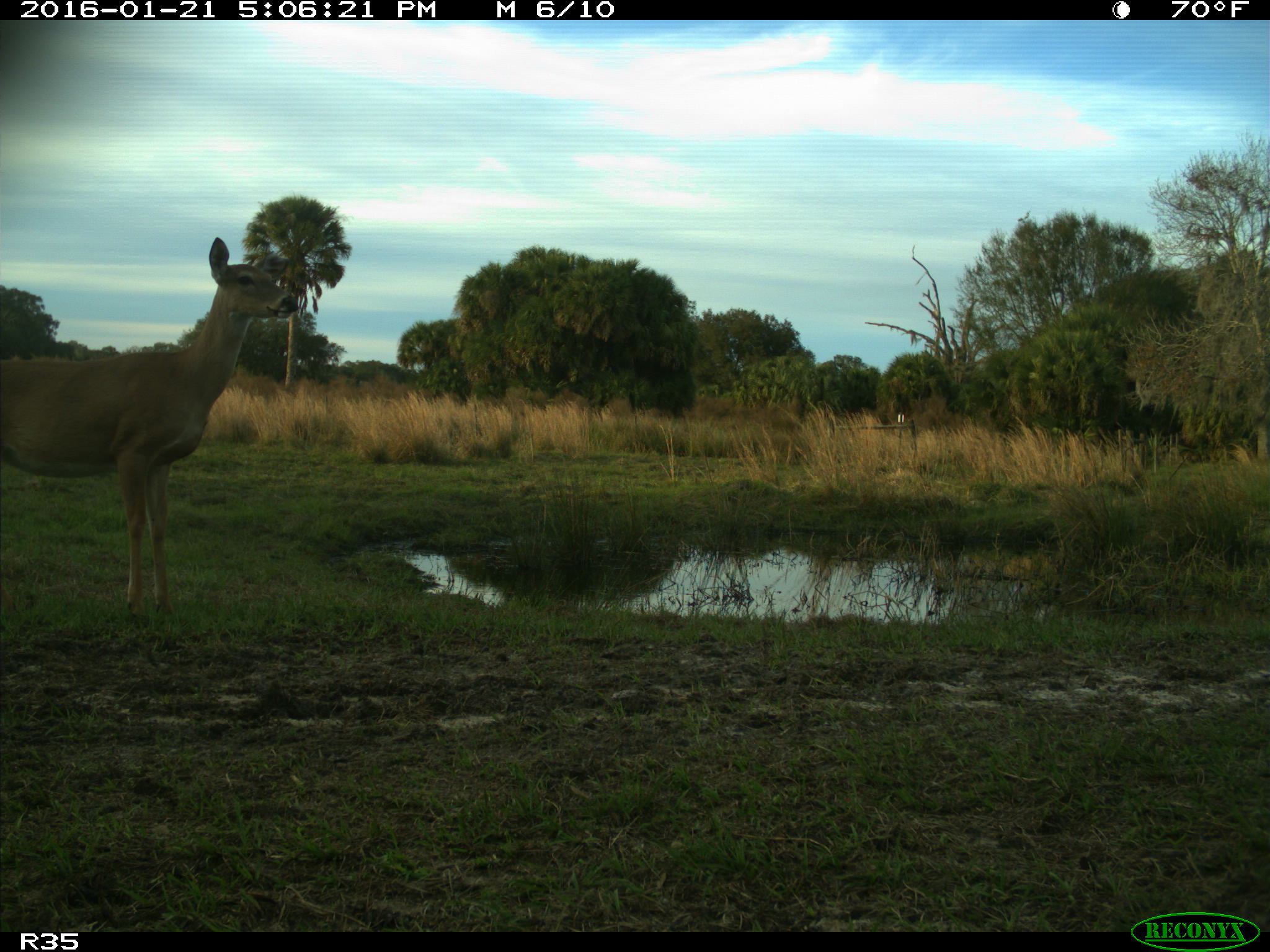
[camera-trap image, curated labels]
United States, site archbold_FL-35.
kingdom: Animalia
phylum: Chordata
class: Mammalia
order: Artiodactyla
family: Cervidae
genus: Odocoileus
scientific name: Odocoileus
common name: deer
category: unidentified deer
Unidentified deer (deer) (Odocoileus).